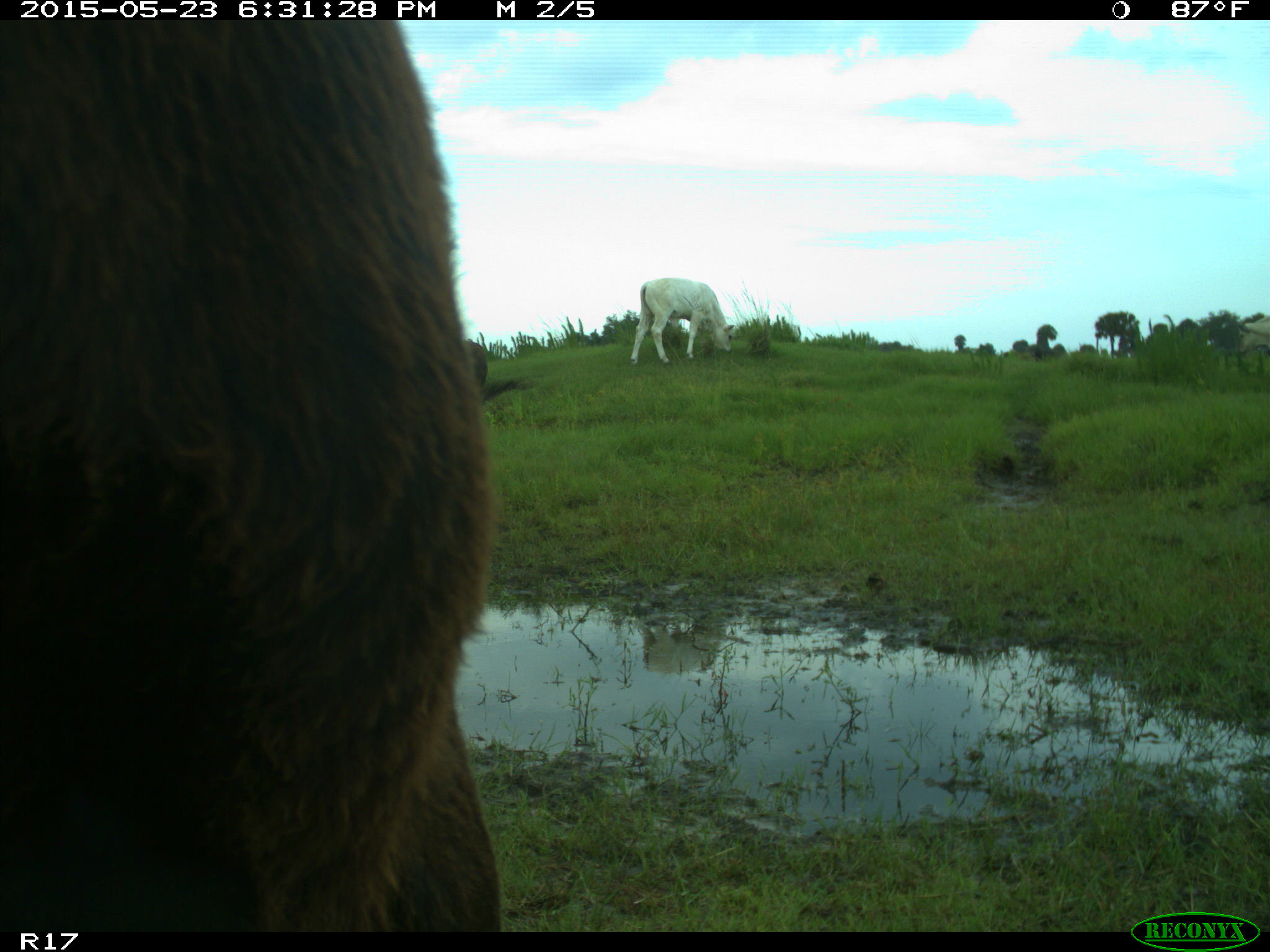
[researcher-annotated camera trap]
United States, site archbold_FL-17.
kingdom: Animalia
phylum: Chordata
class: Mammalia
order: Artiodactyla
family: Bovidae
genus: Bos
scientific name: Bos taurus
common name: domestic cow